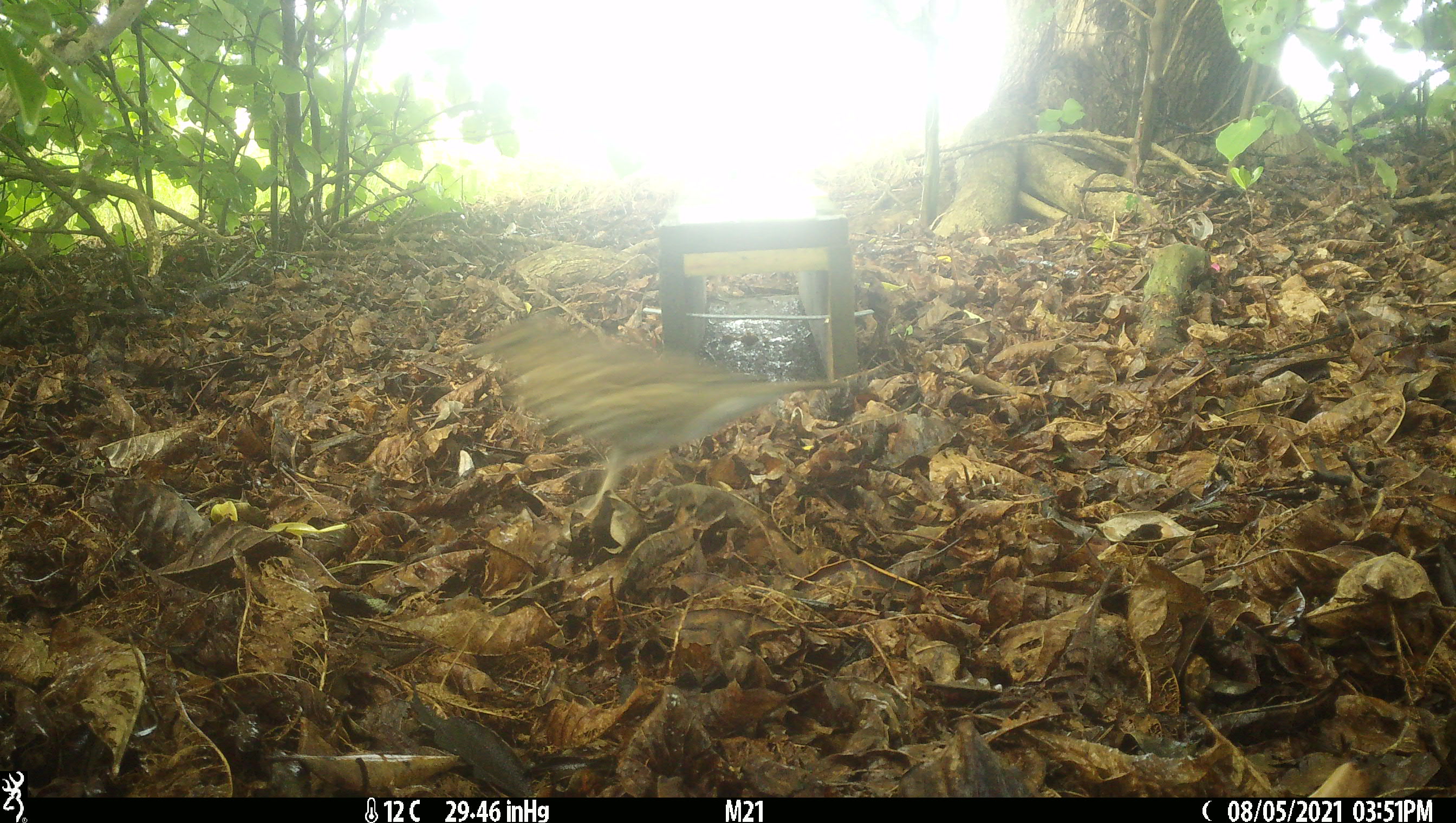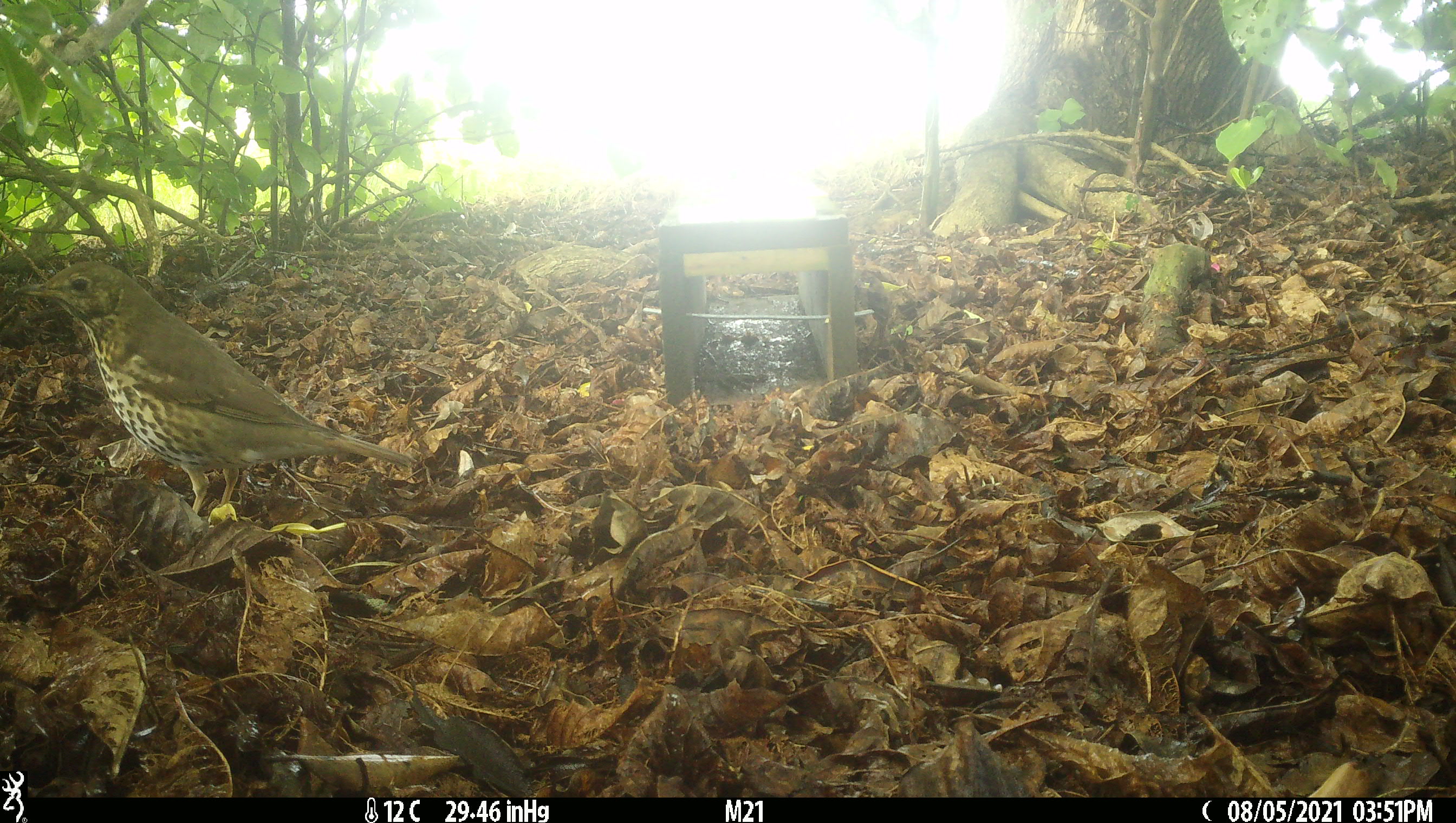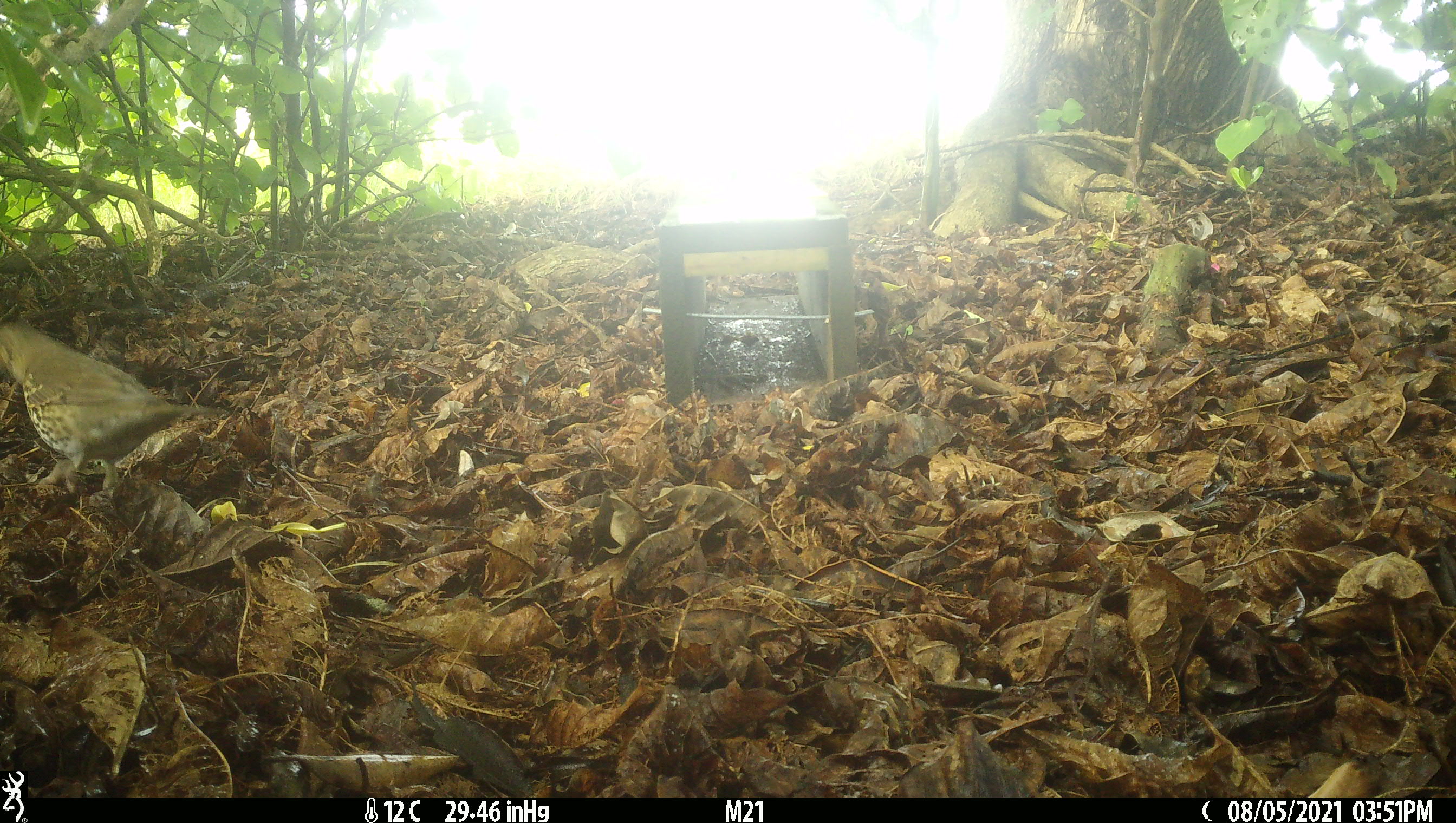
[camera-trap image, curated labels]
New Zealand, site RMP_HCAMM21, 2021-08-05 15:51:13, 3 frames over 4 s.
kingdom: Animalia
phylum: Chordata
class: Aves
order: Passeriformes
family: Turdidae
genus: Turdus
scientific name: Turdus philomelos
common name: song thrush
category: thrush